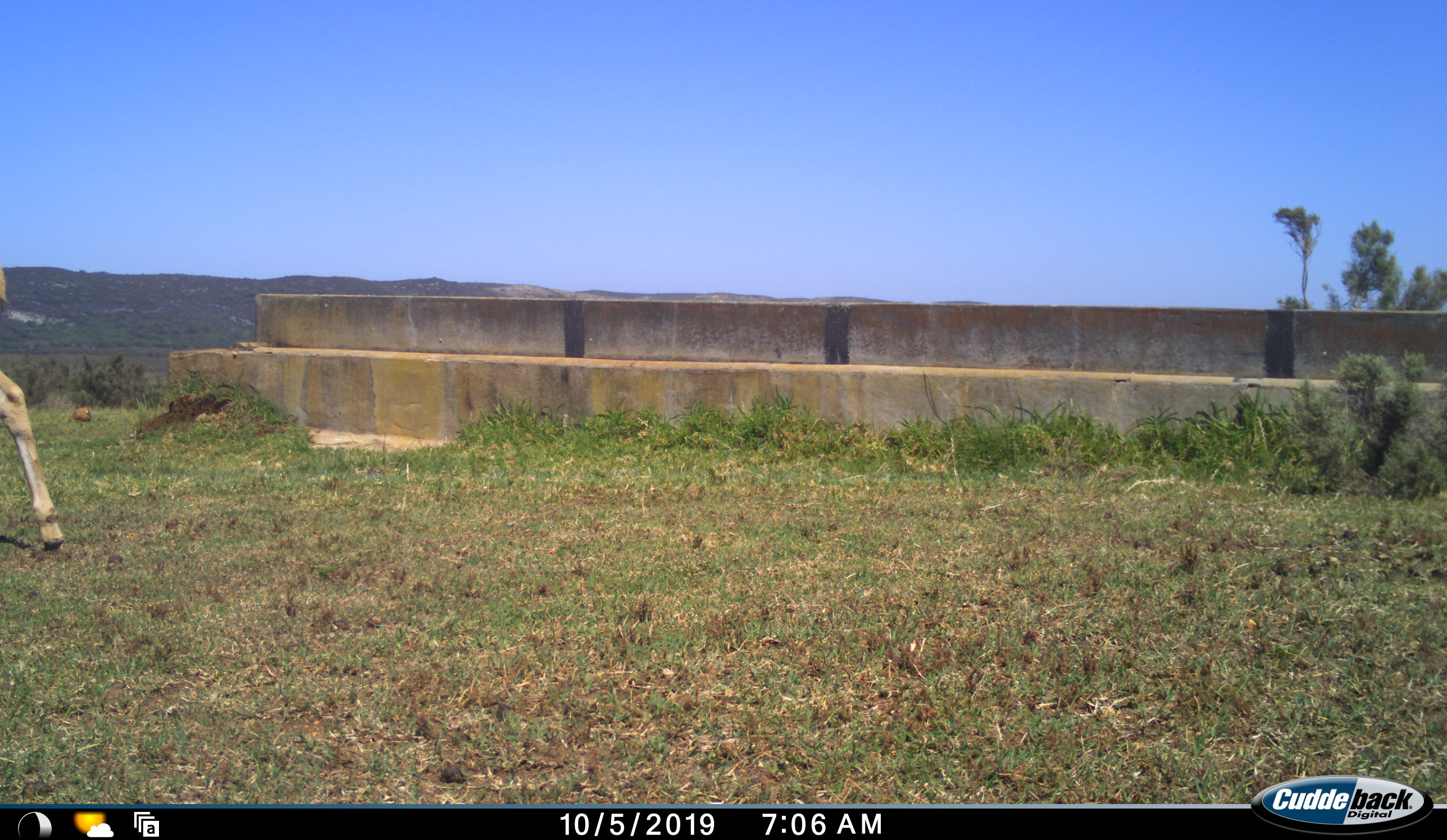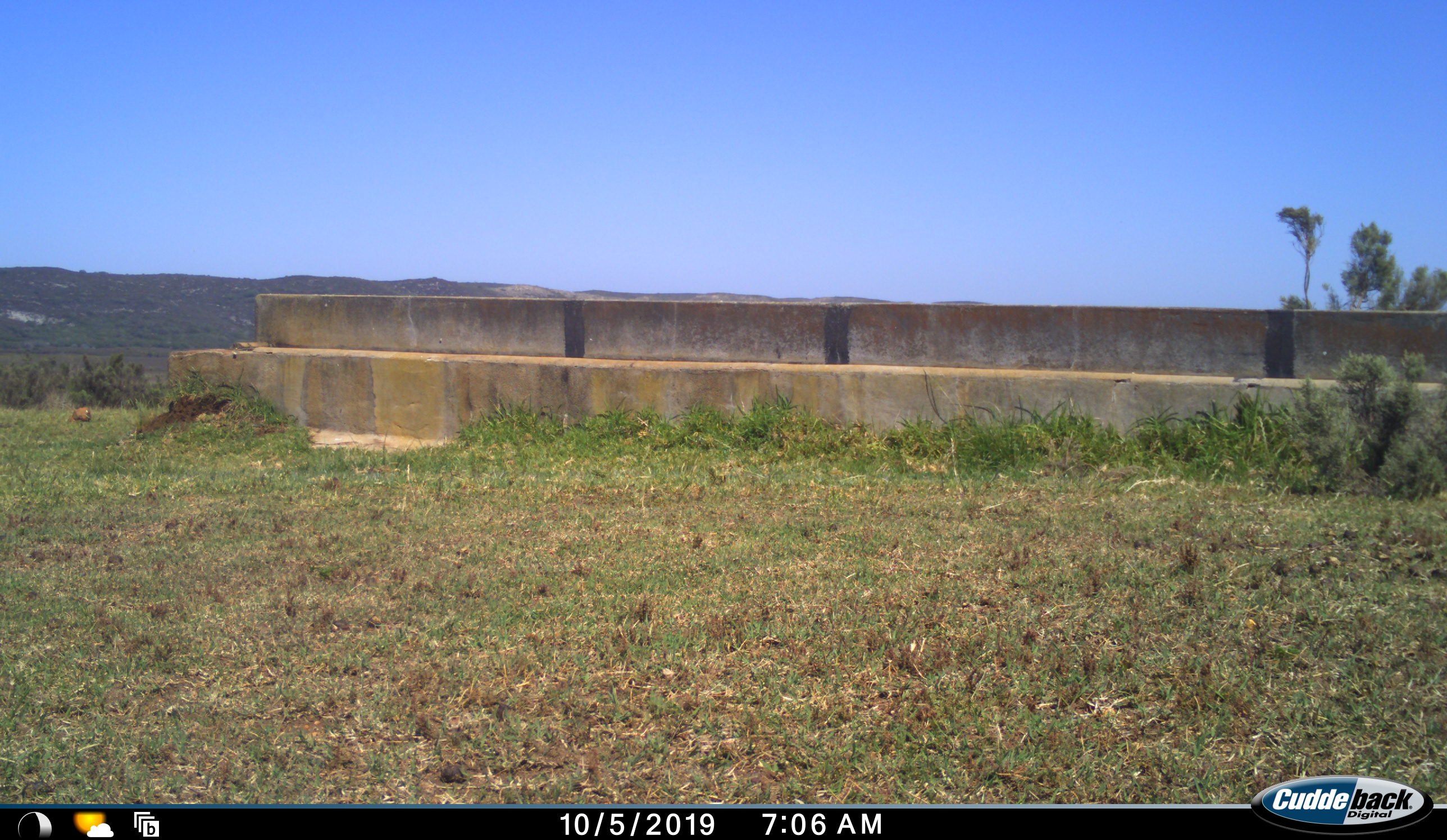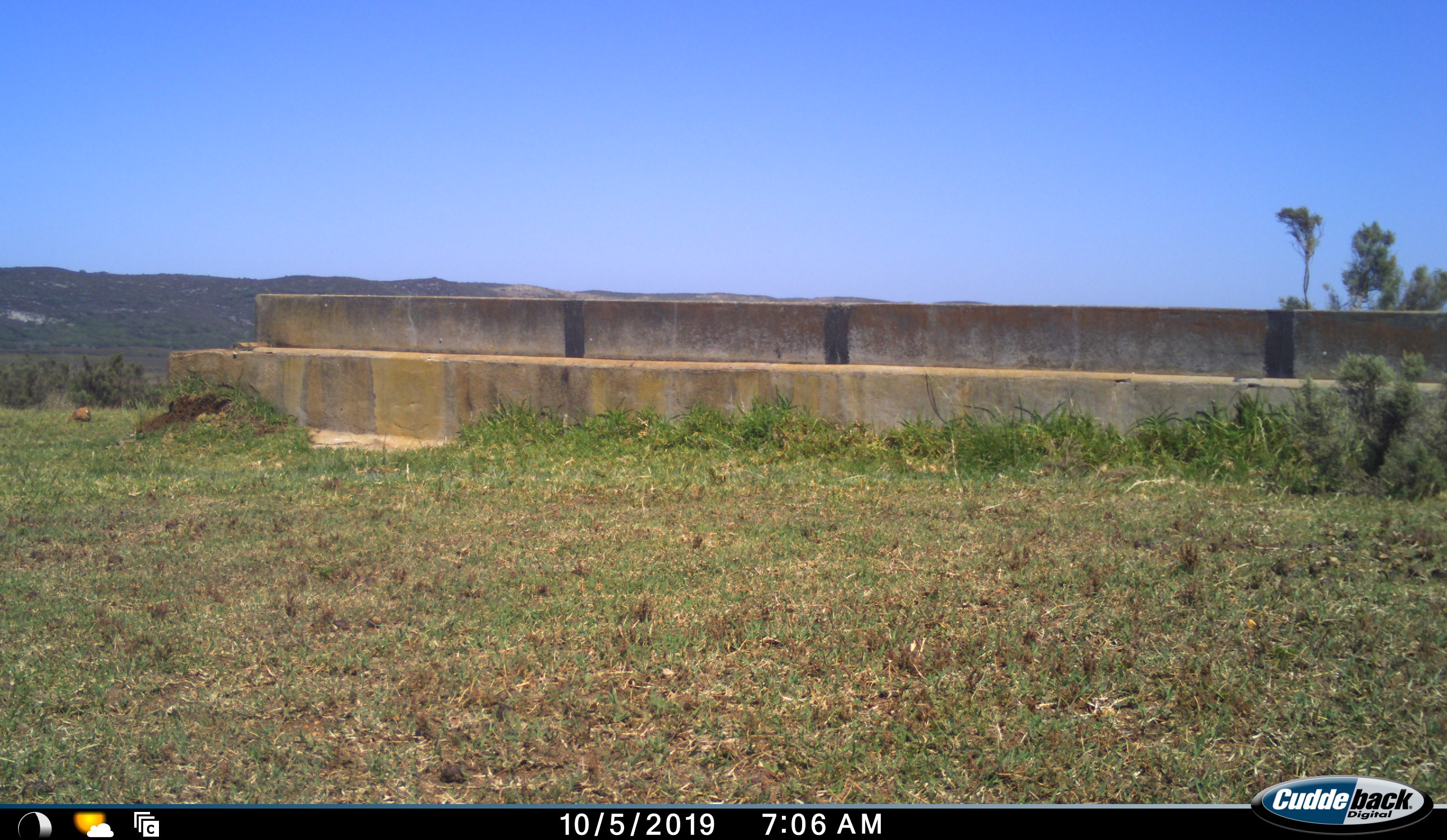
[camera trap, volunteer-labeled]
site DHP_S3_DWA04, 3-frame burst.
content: unidentified animal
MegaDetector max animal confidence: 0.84